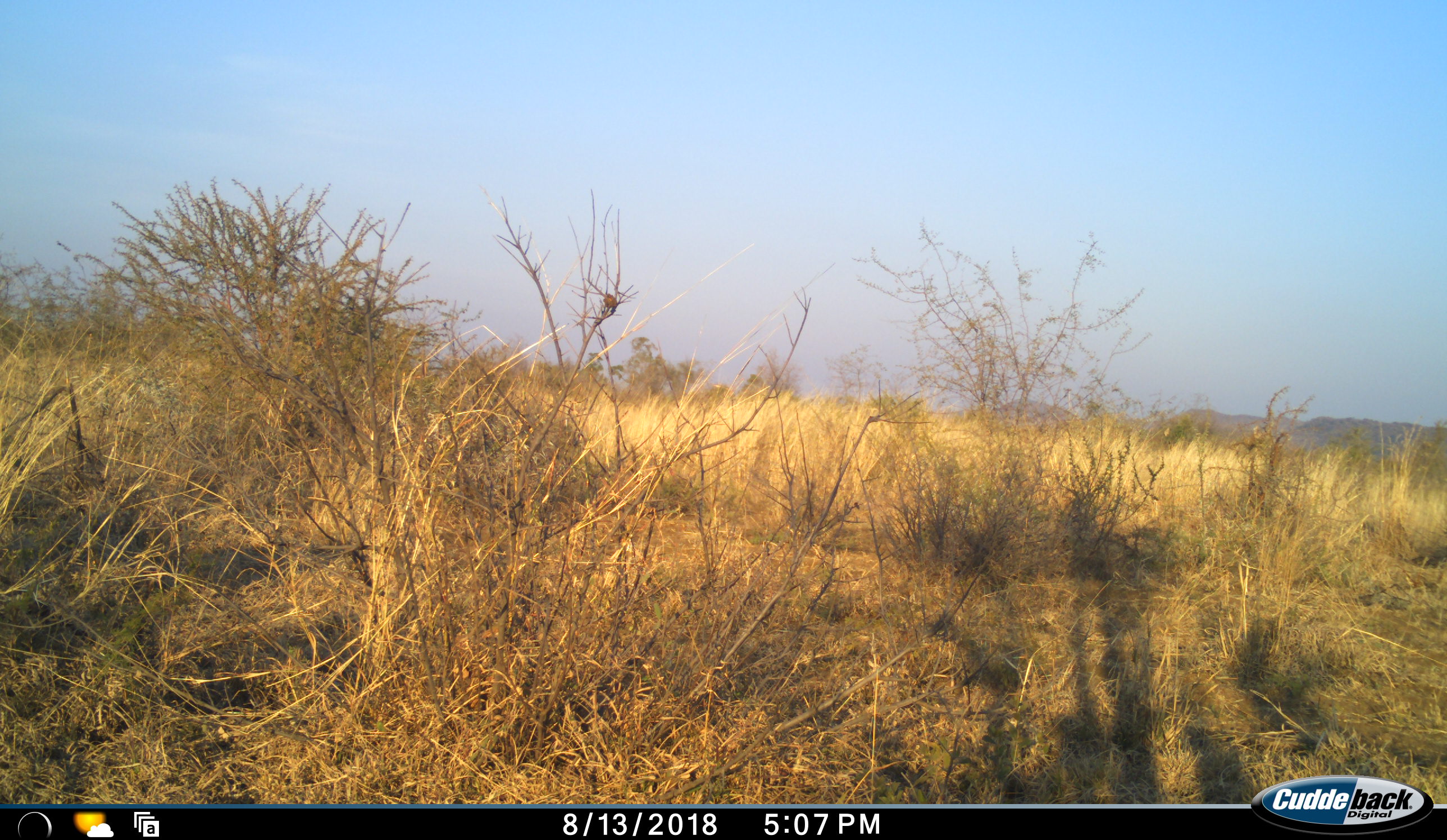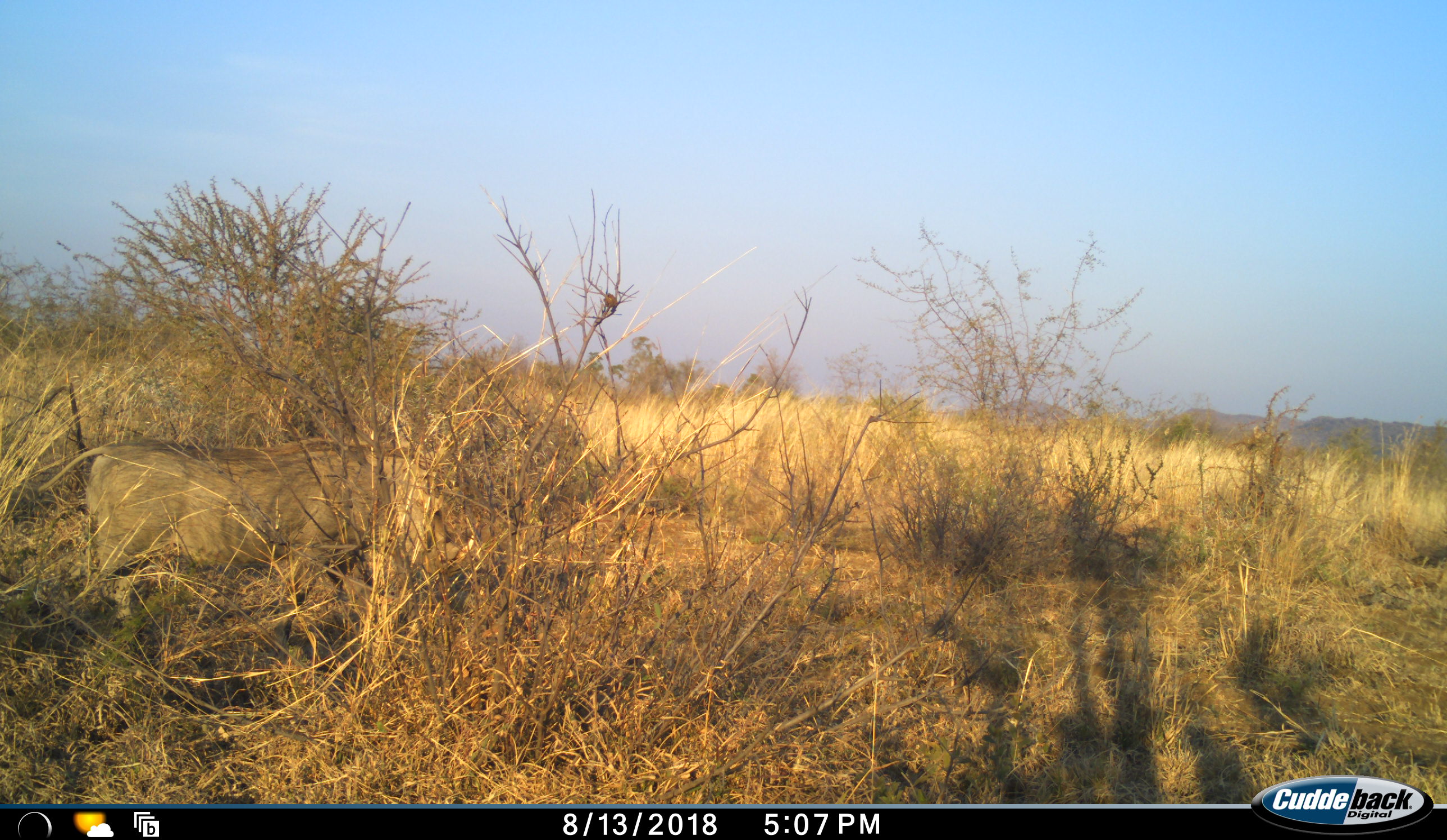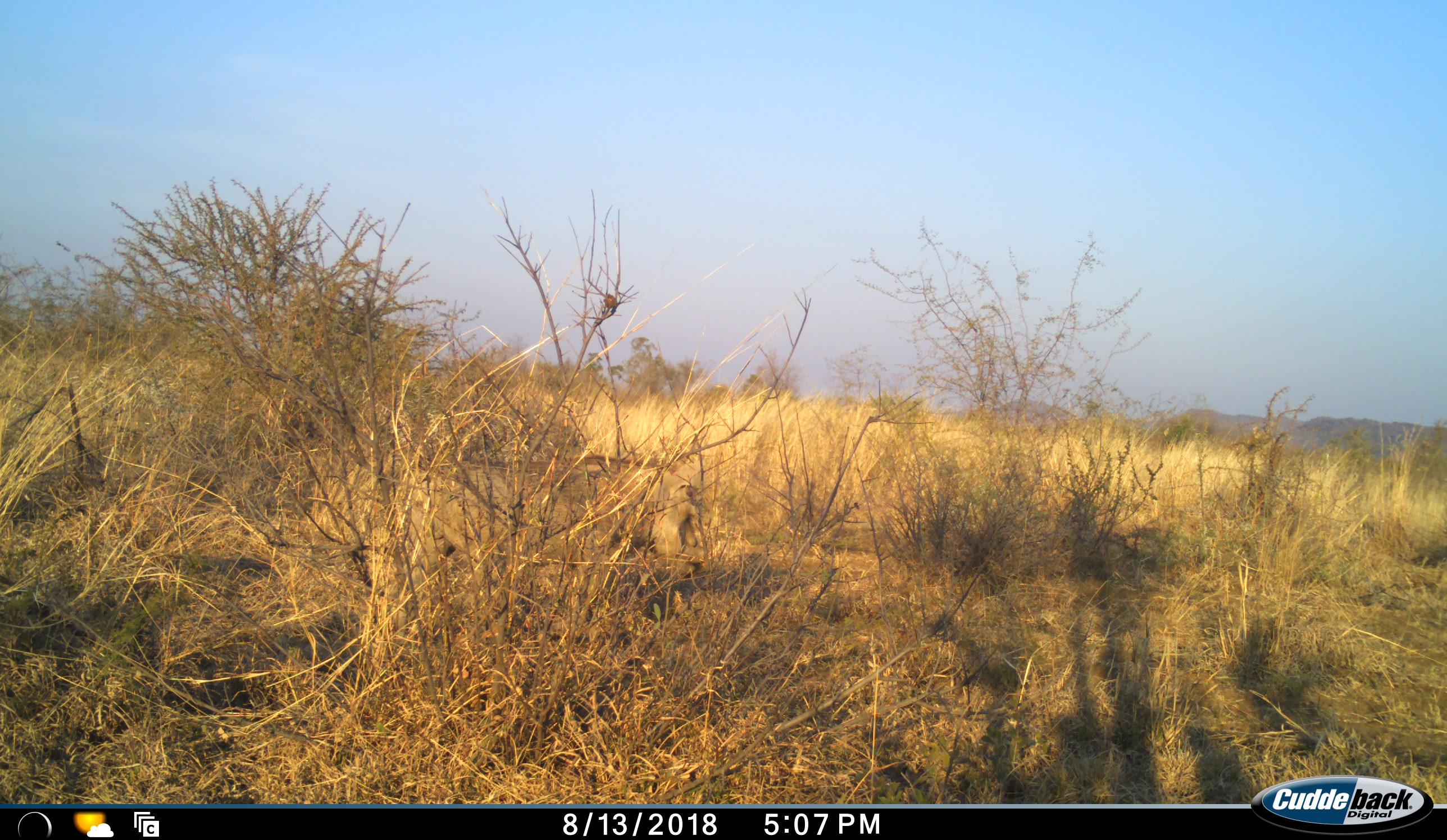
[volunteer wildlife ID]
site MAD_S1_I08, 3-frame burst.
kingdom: Animalia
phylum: Chordata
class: Mammalia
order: Artiodactyla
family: Suidae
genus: Phacochoerus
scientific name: Phacochoerus africanus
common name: warthog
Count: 1.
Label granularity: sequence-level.